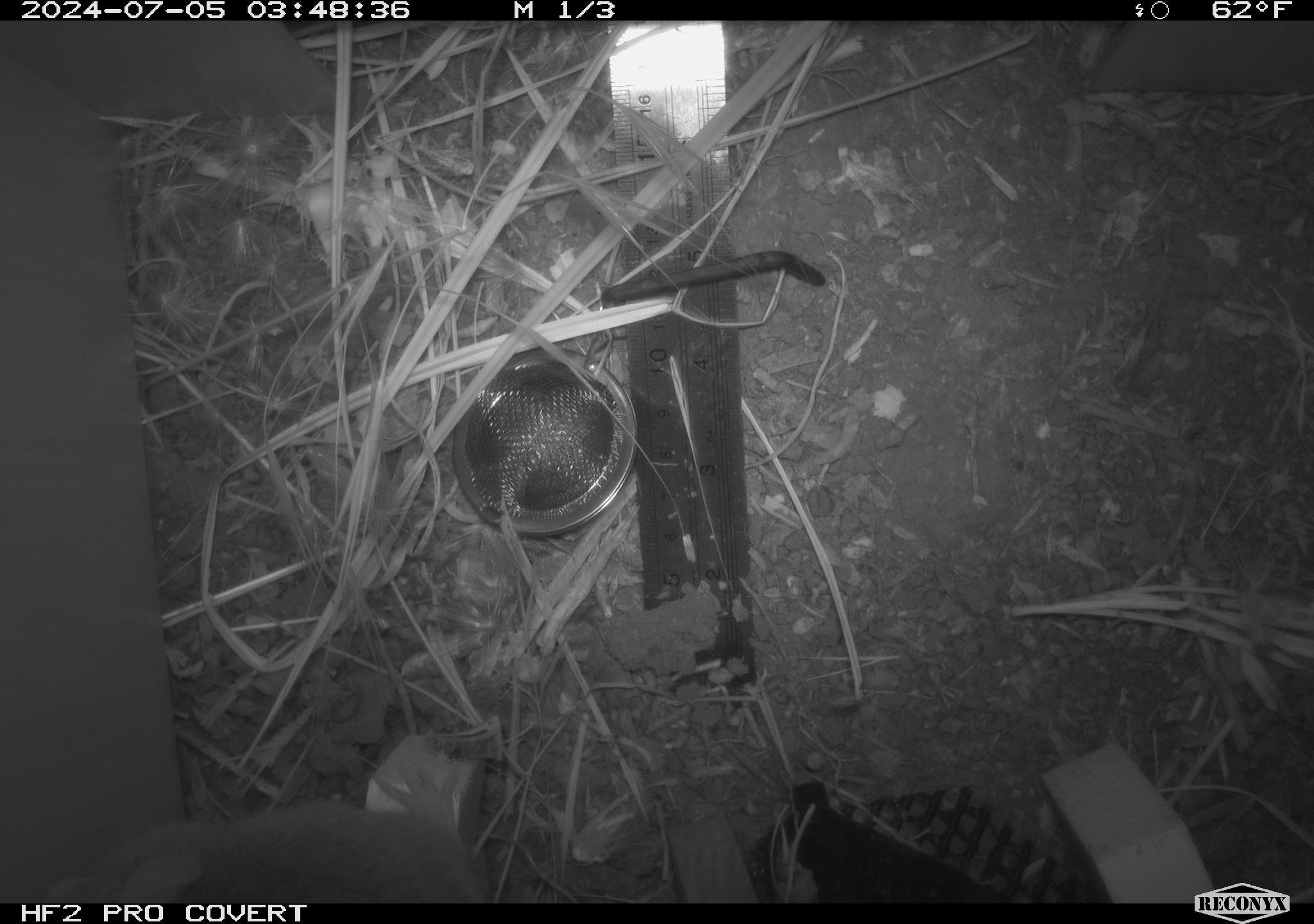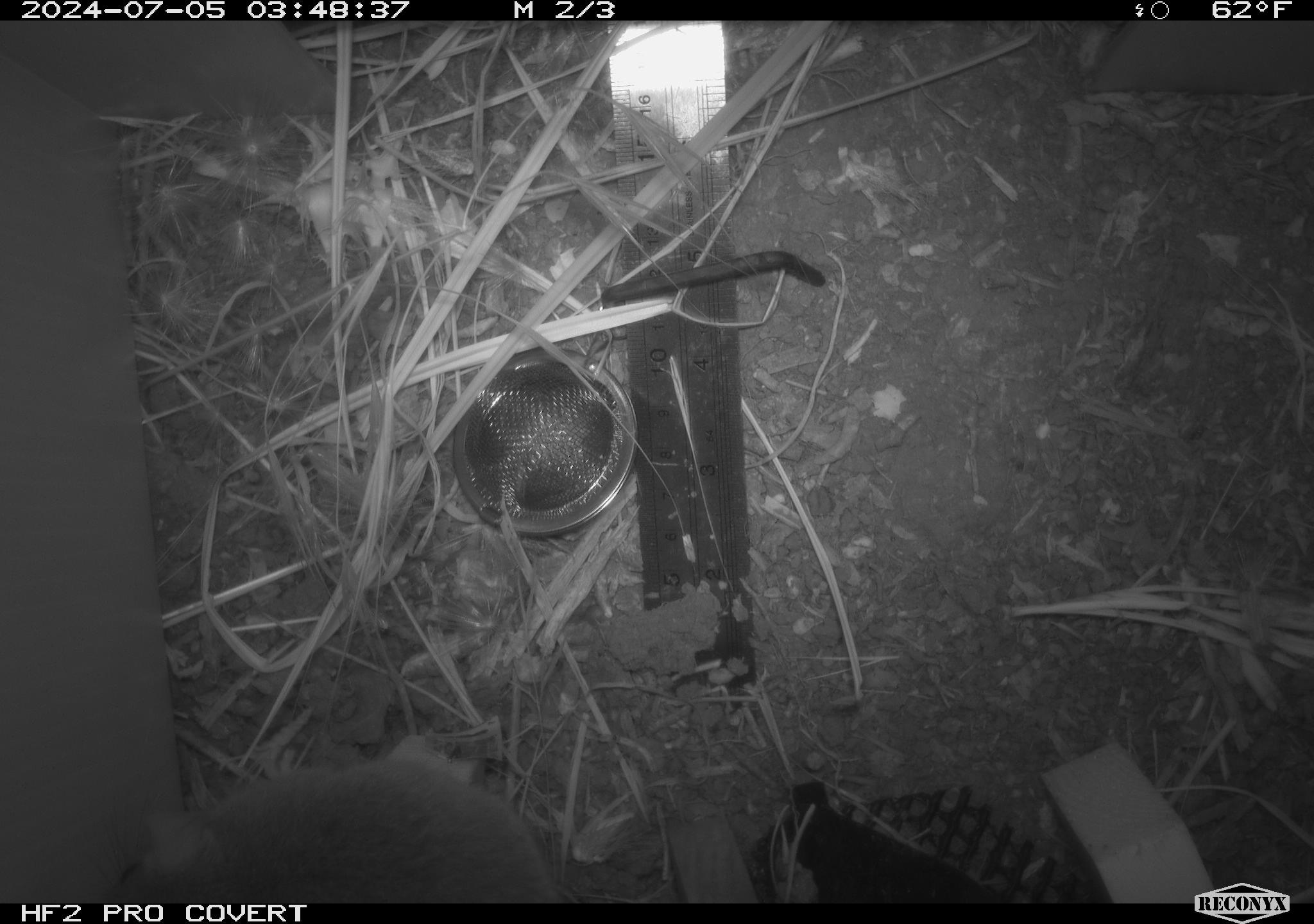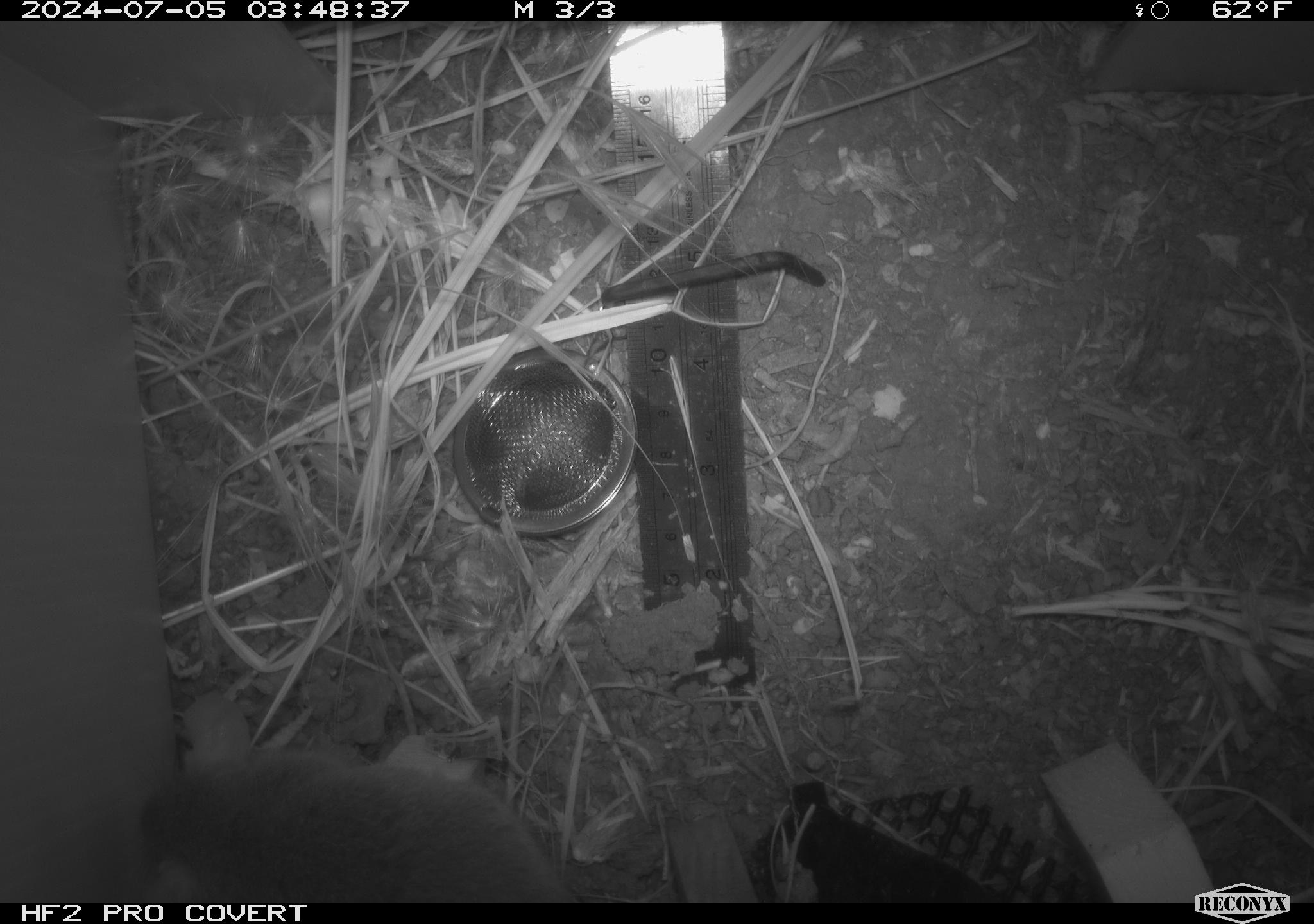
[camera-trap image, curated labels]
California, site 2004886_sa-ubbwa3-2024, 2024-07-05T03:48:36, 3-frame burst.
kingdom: Animalia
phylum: Chordata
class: Mammalia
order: Rodentia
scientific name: Rodentia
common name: mouse species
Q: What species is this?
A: Mouse species (Rodentia).